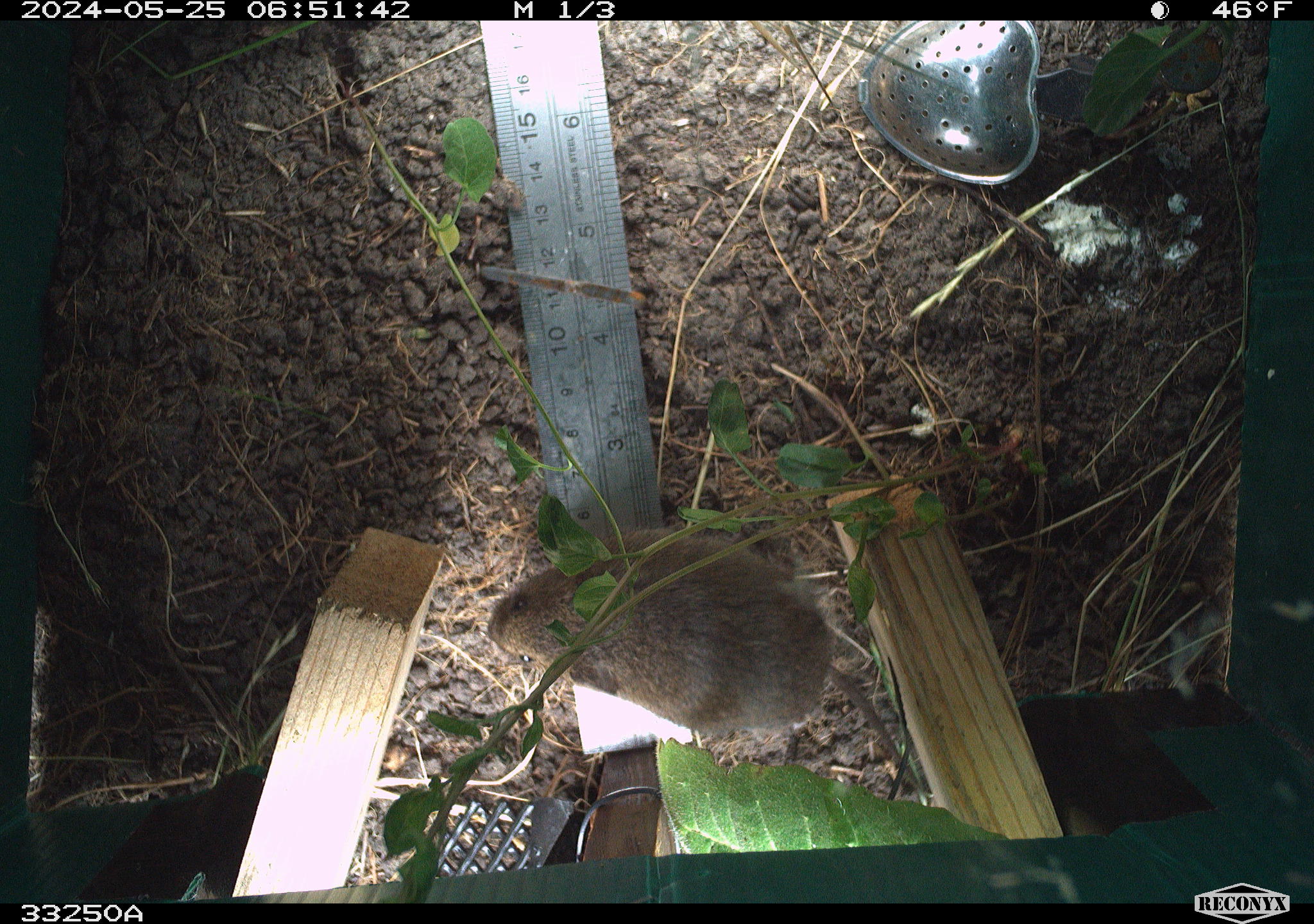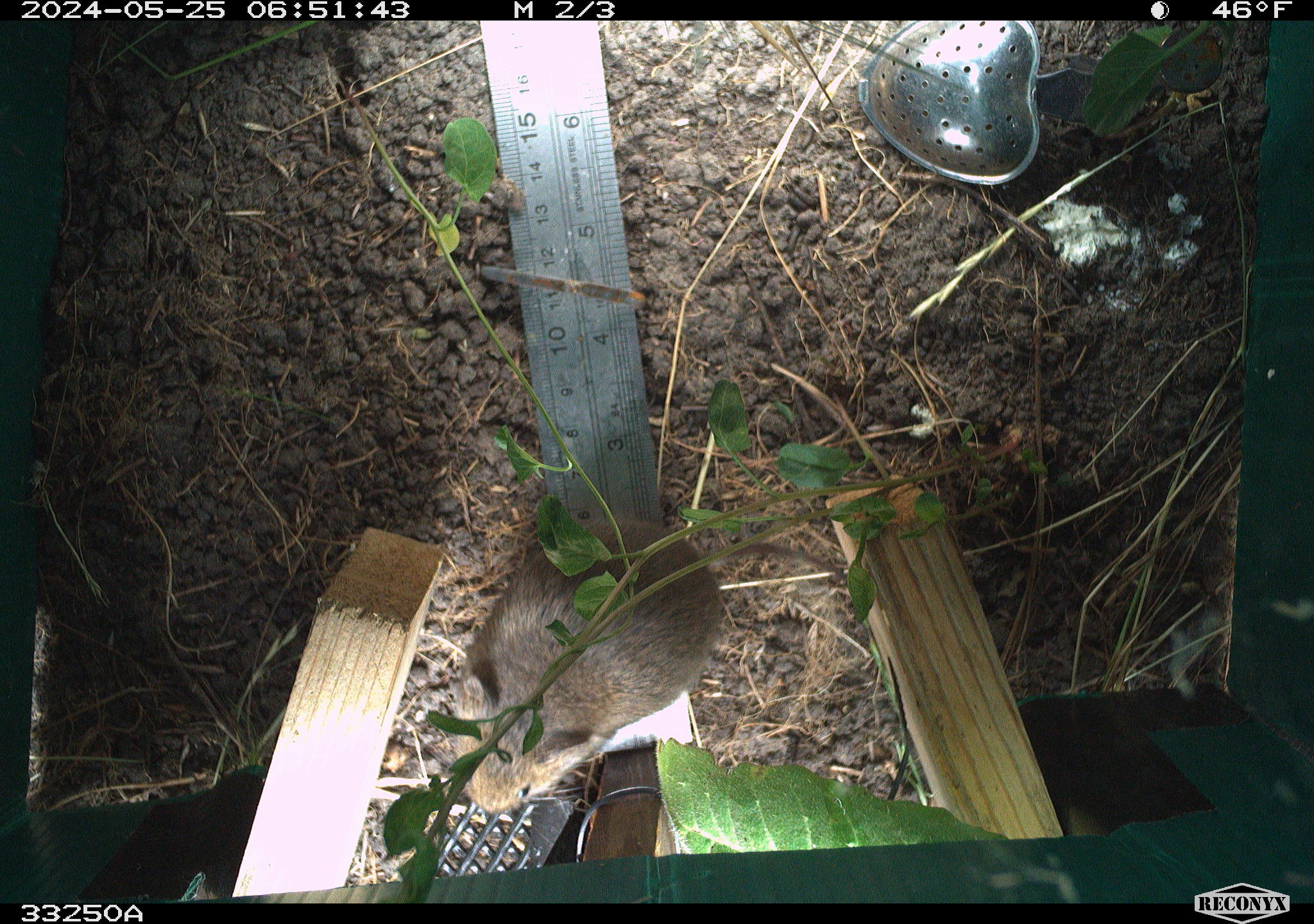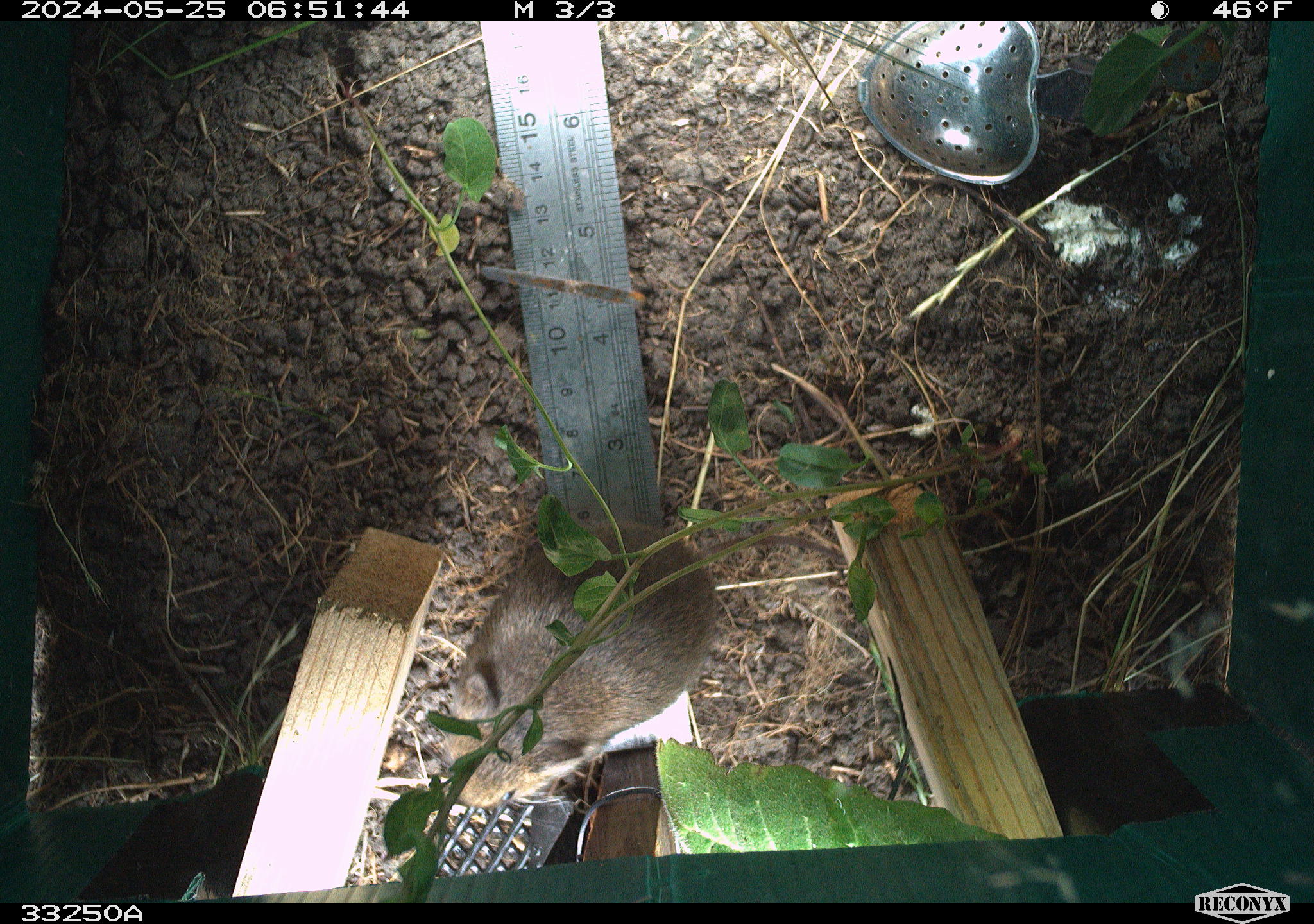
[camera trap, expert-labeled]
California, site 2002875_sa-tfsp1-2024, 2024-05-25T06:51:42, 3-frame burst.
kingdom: Animalia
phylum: Chordata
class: Mammalia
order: Rodentia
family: Cricetidae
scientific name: Arvicolinae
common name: voles, lemmings, and muskrats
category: arvicolinae subfamily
Arvicolinae subfamily (voles, lemmings, and muskrats) (Arvicolinae).